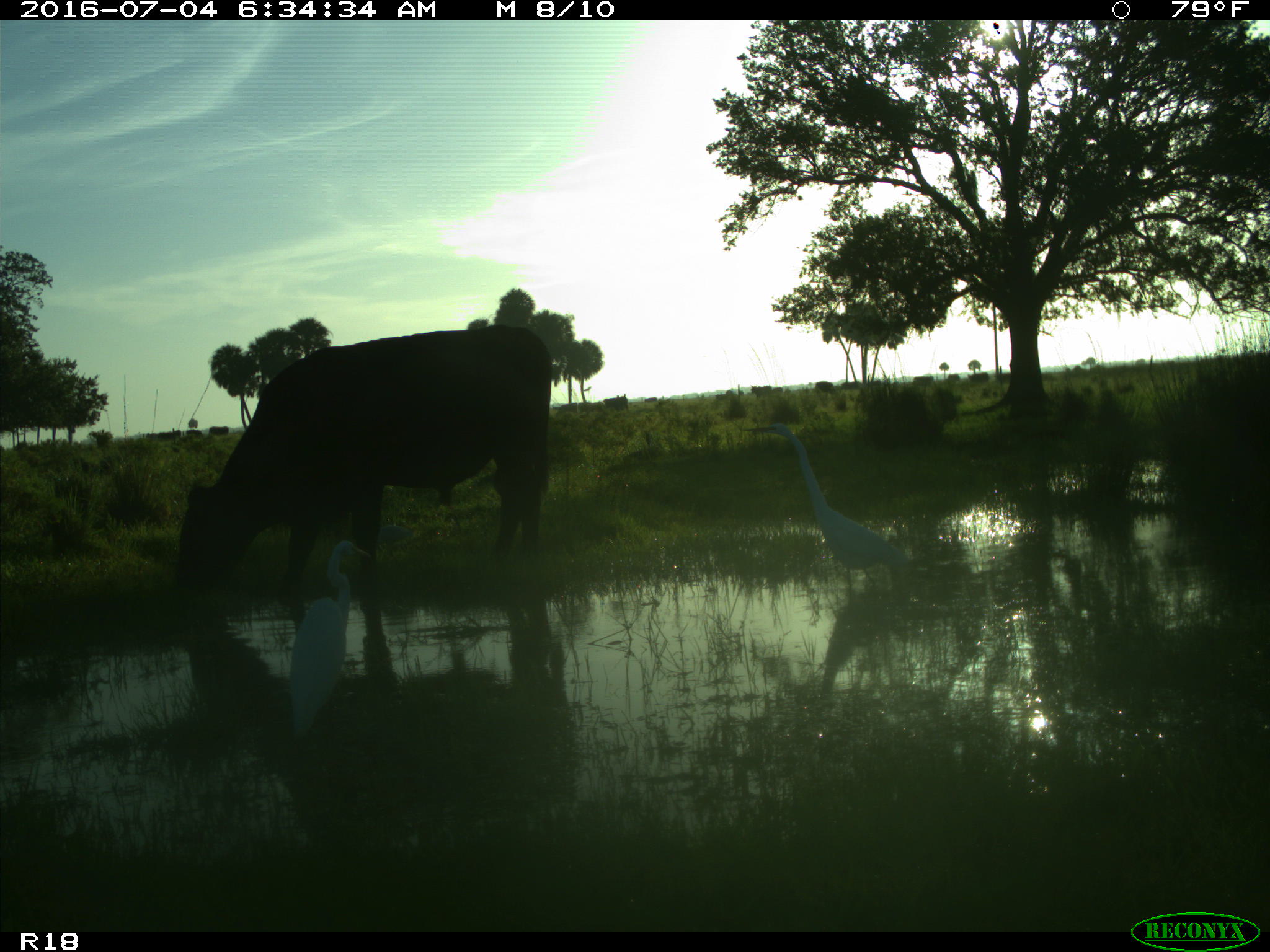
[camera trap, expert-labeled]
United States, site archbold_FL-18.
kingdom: Animalia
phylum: Chordata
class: Mammalia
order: Artiodactyla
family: Bovidae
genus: Bos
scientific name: Bos taurus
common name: domestic cow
Bos taurus (domestic cow).